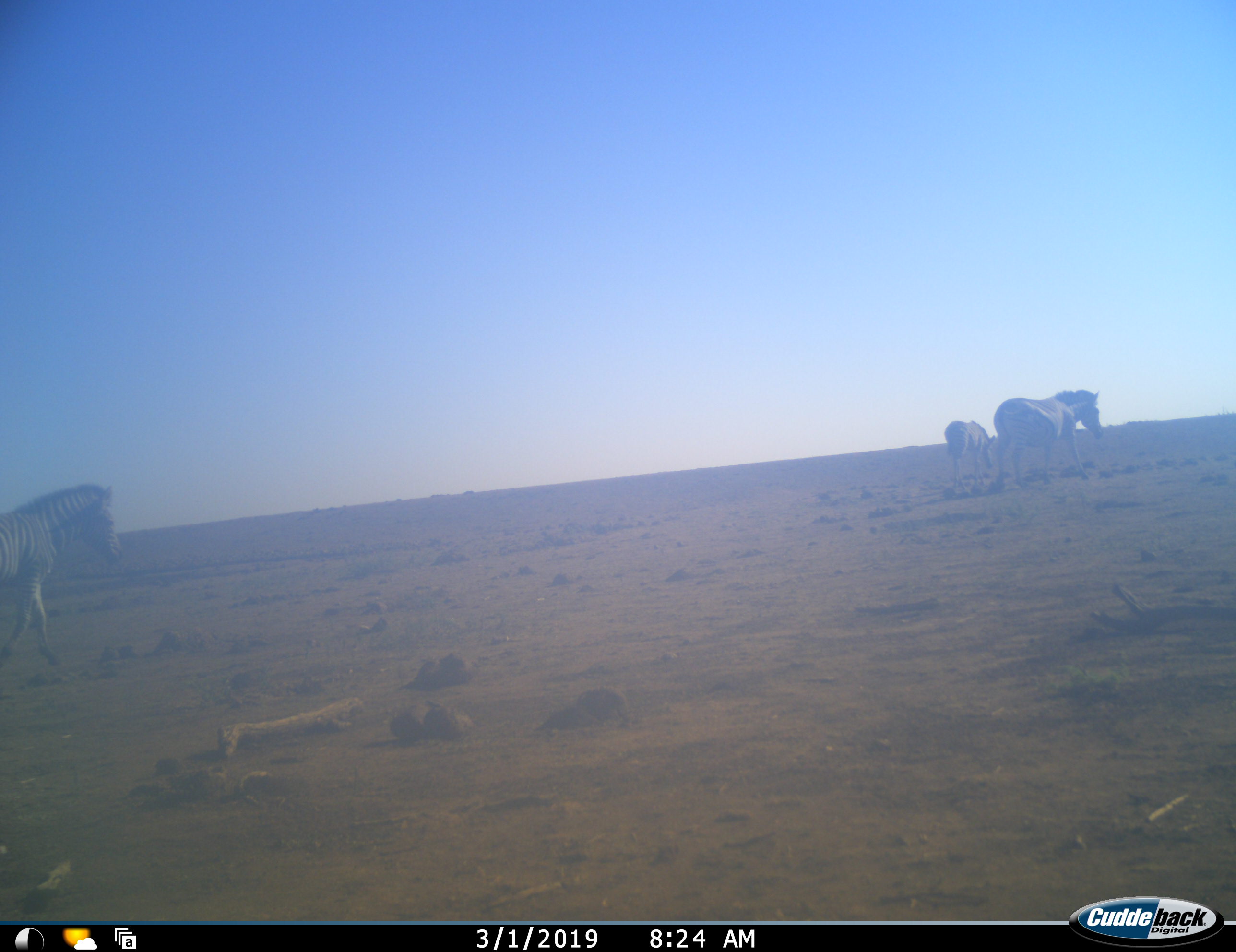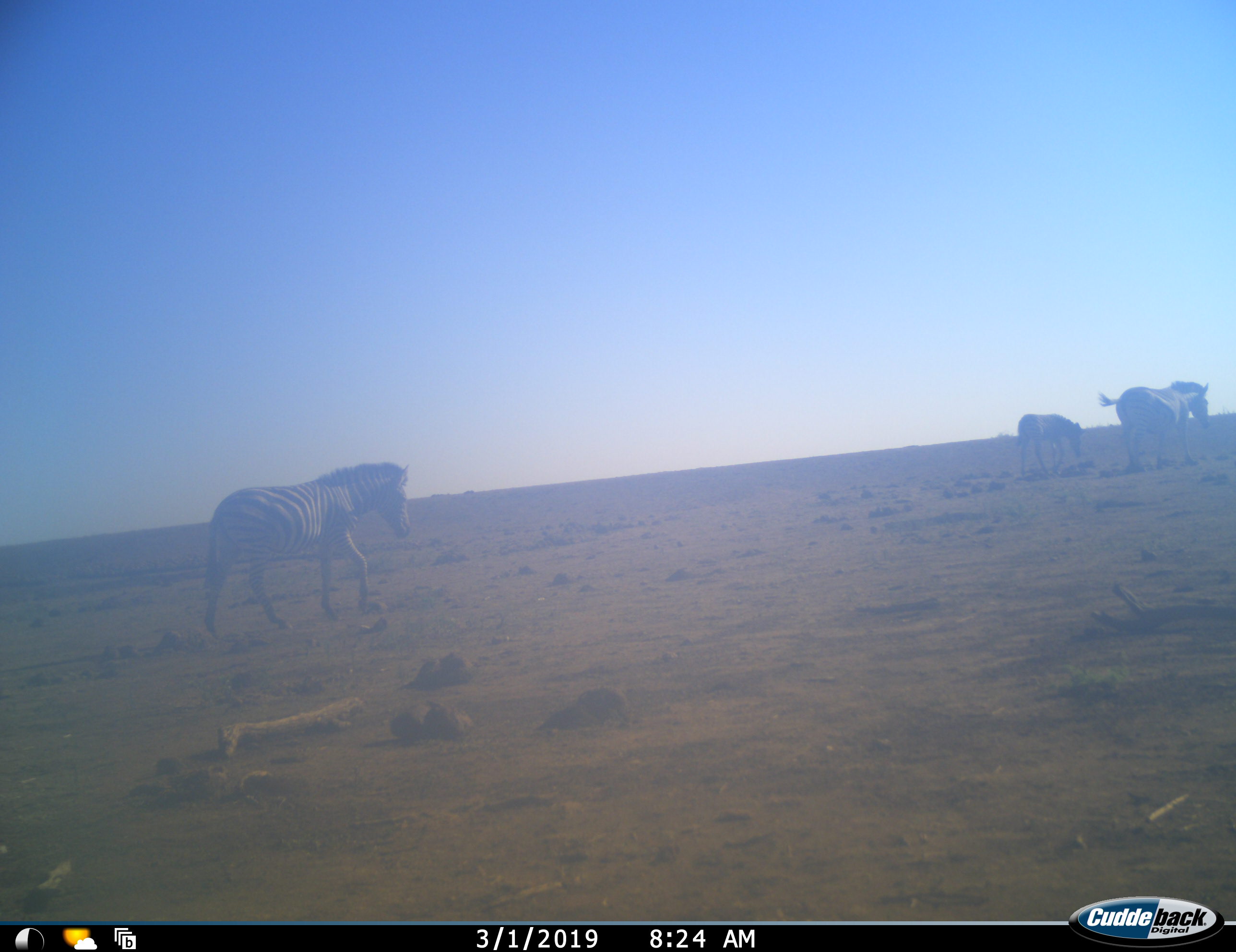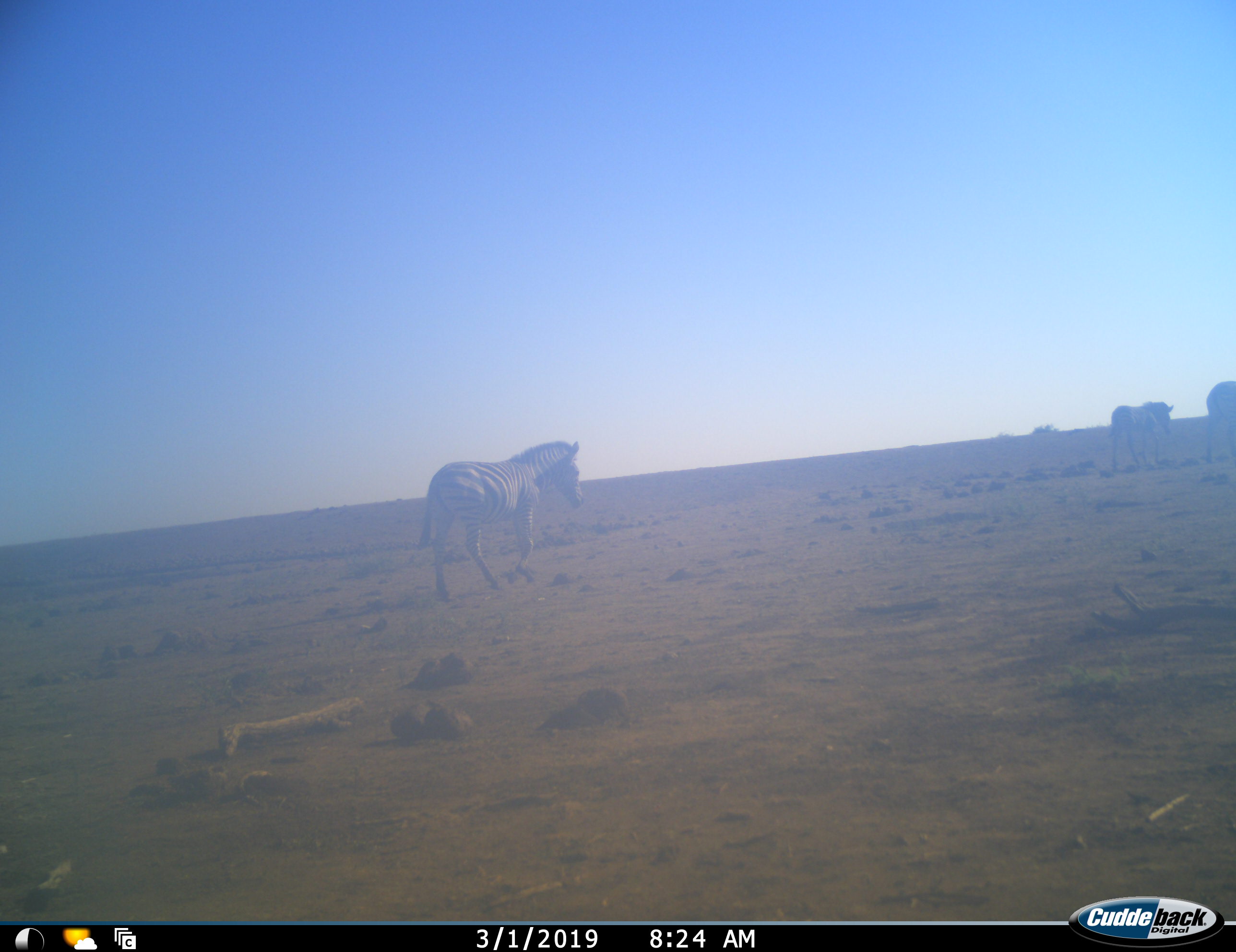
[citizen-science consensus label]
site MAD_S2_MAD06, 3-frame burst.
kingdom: Animalia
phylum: Chordata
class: Mammalia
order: Perissodactyla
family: Equidae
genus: Equus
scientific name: Equus quagga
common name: plains zebra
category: zebraplains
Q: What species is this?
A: Zebraplains (plains zebra) (Equus quagga).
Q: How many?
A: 3.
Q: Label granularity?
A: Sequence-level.